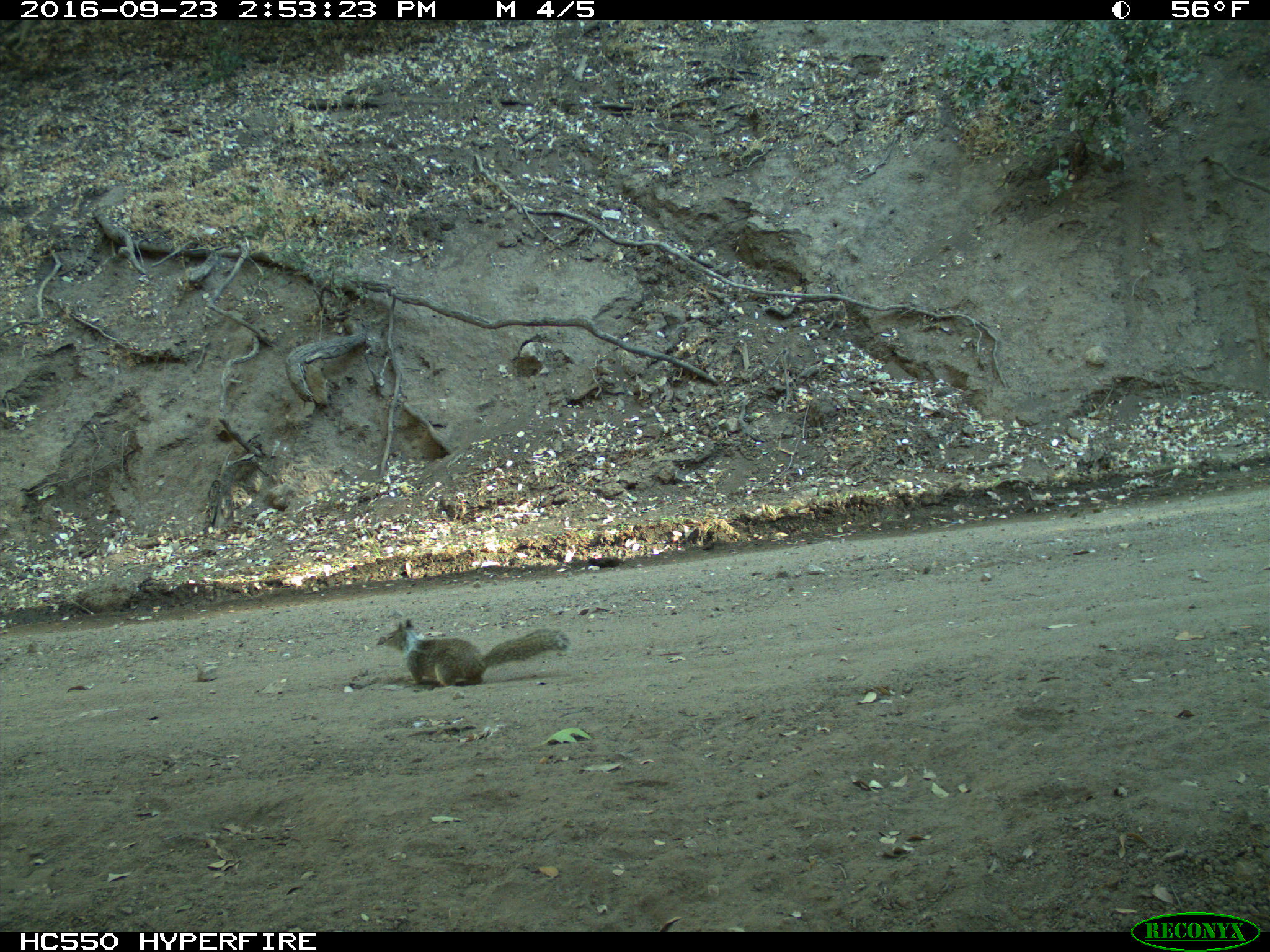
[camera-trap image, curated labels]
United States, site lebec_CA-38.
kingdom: Animalia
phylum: Chordata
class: Mammalia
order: Rodentia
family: Sciuridae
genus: Otospermophilus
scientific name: Otospermophilus beecheyi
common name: california ground squirrel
Otospermophilus beecheyi (california ground squirrel).